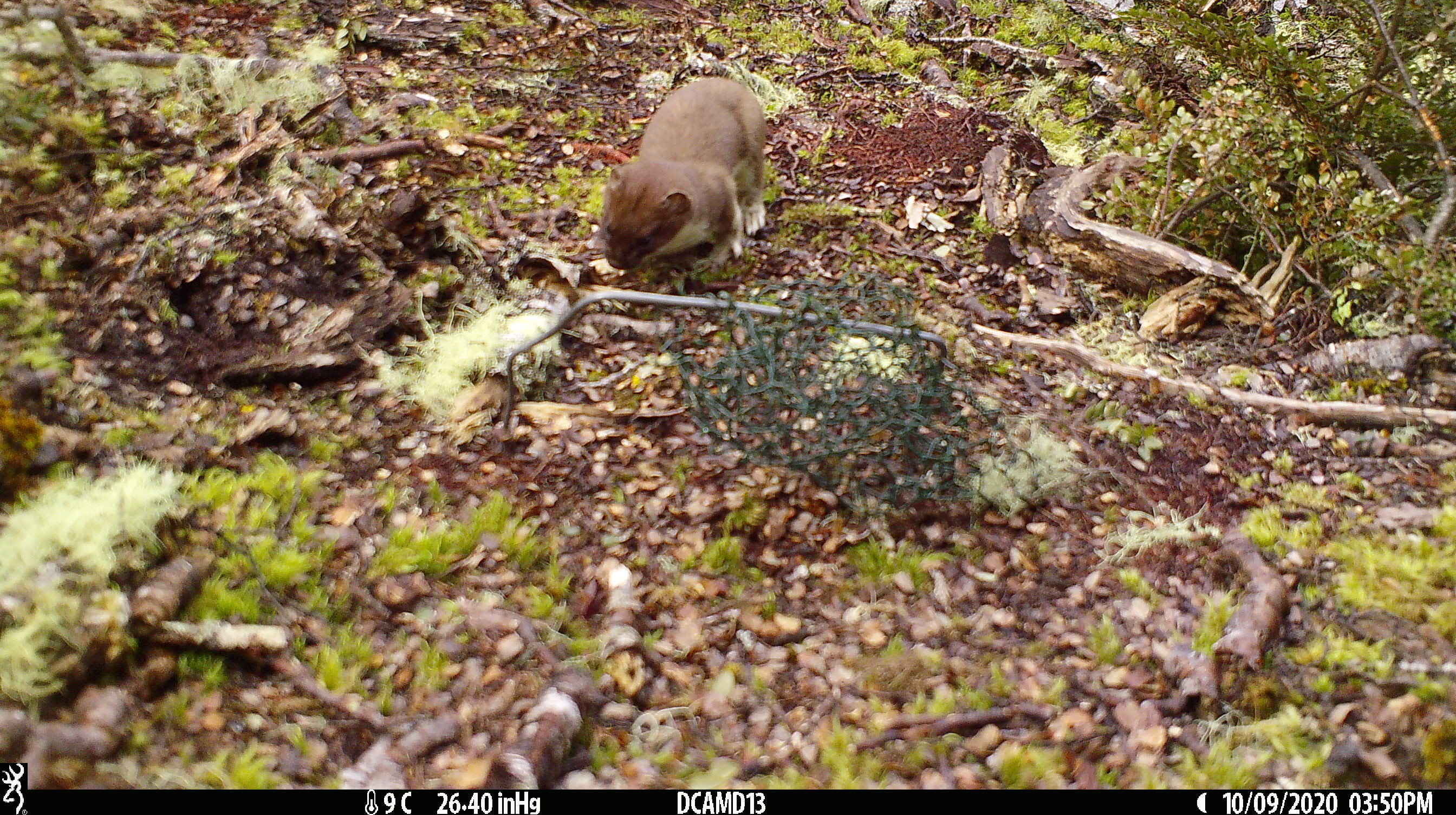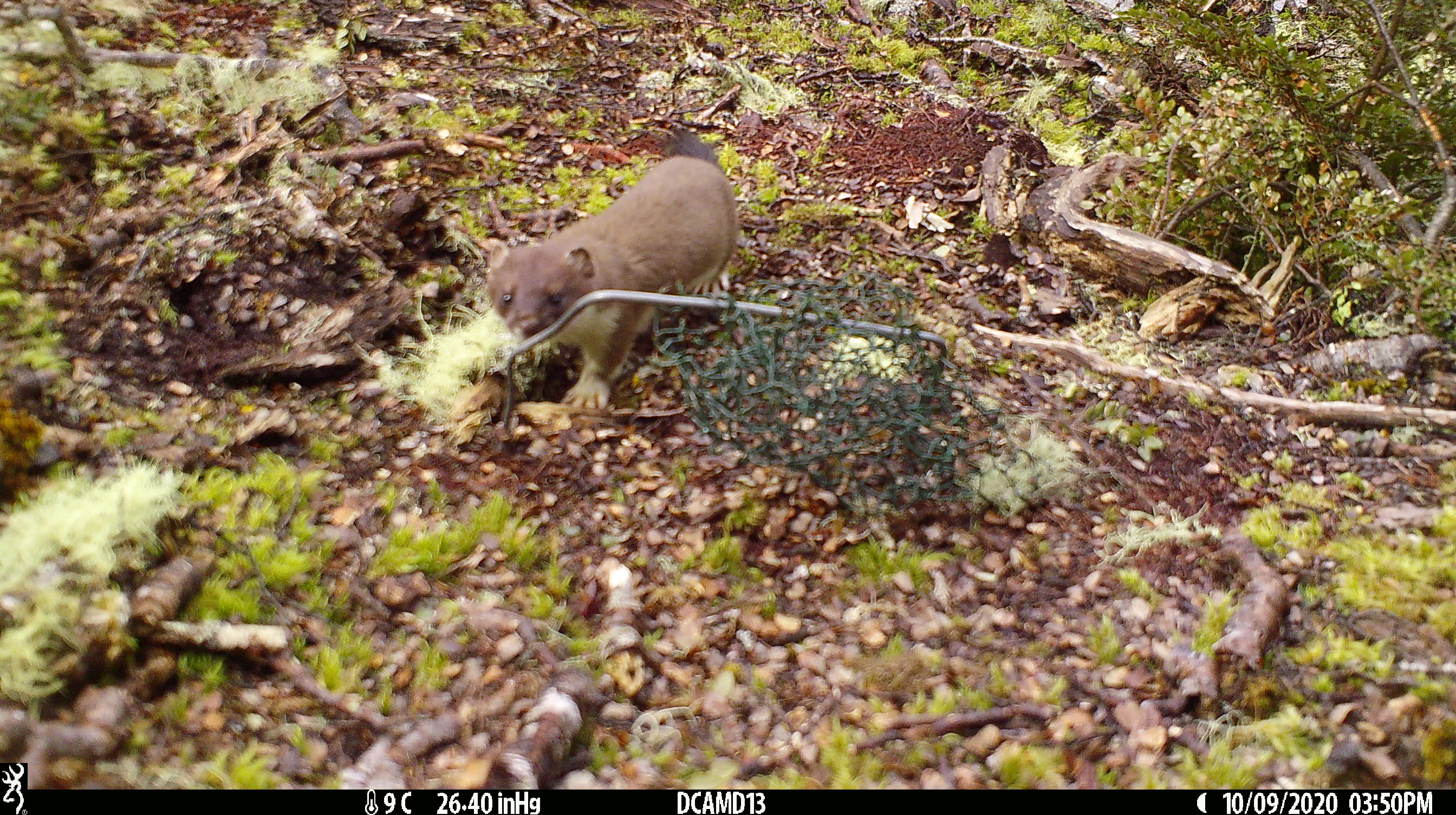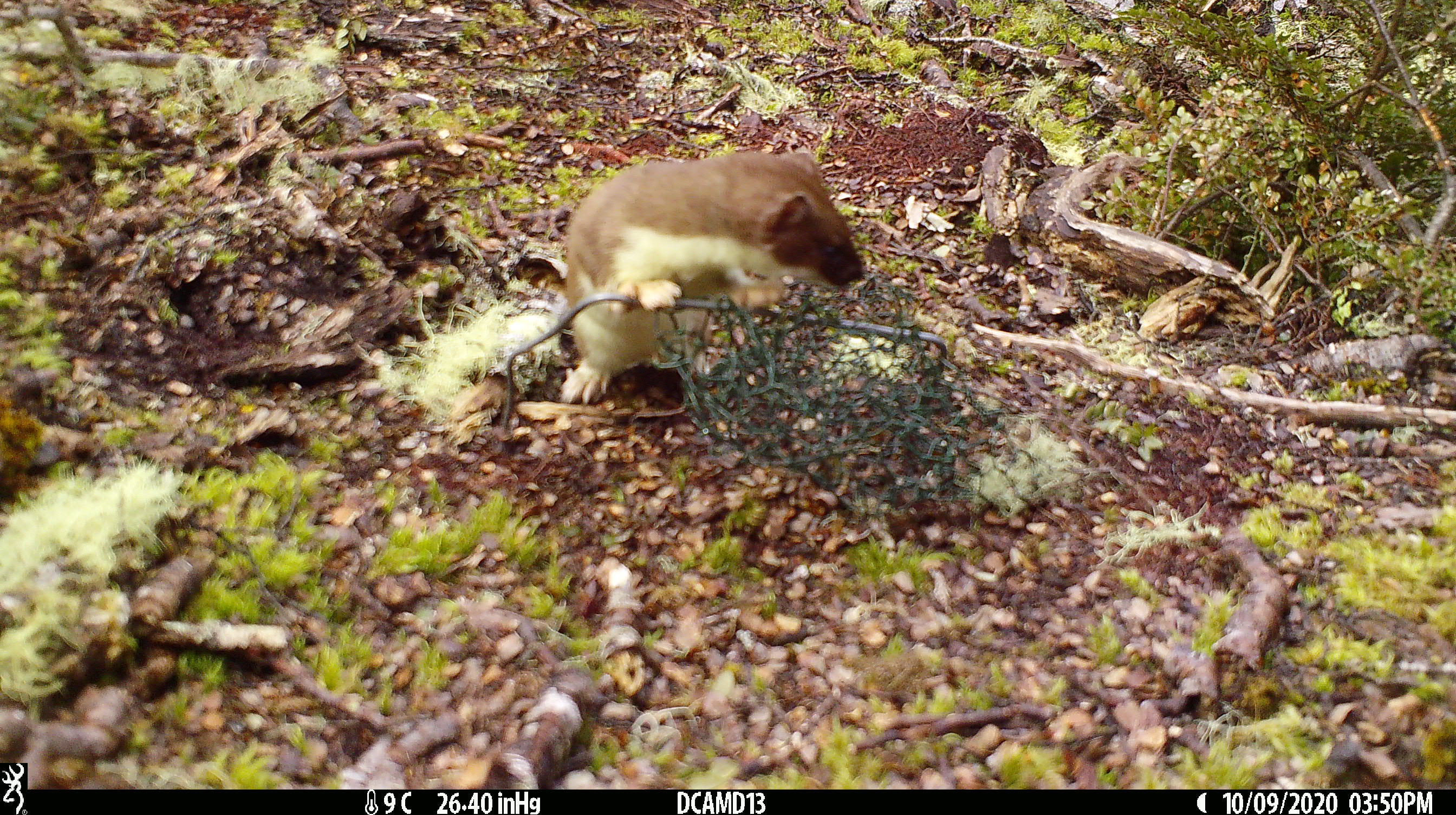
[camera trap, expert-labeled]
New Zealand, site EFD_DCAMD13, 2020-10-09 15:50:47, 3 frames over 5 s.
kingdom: Animalia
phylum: Chordata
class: Mammalia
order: Carnivora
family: Mustelidae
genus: Mustela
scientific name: Mustela erminea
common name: stoat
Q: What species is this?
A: Stoat (Mustela erminea).